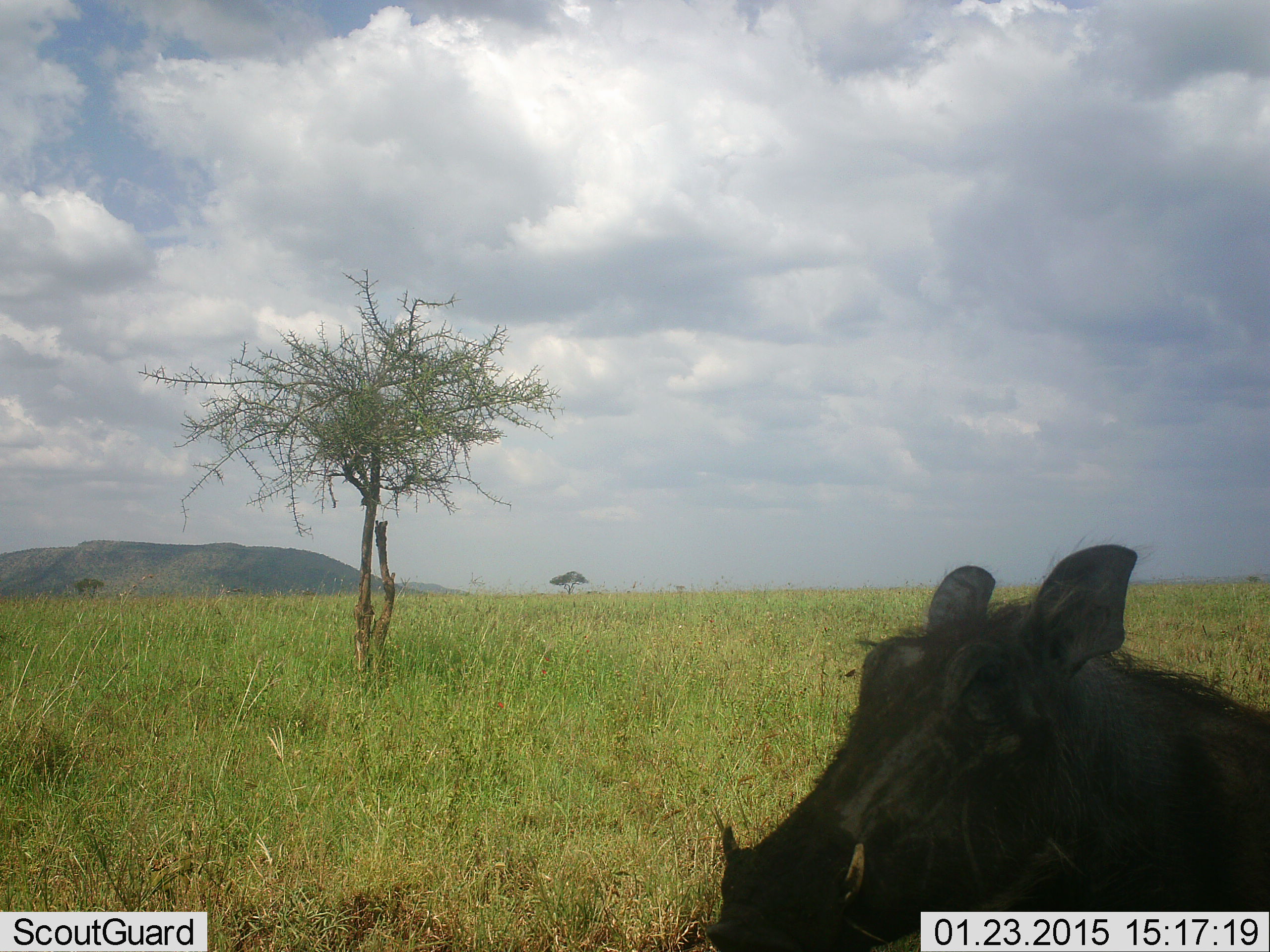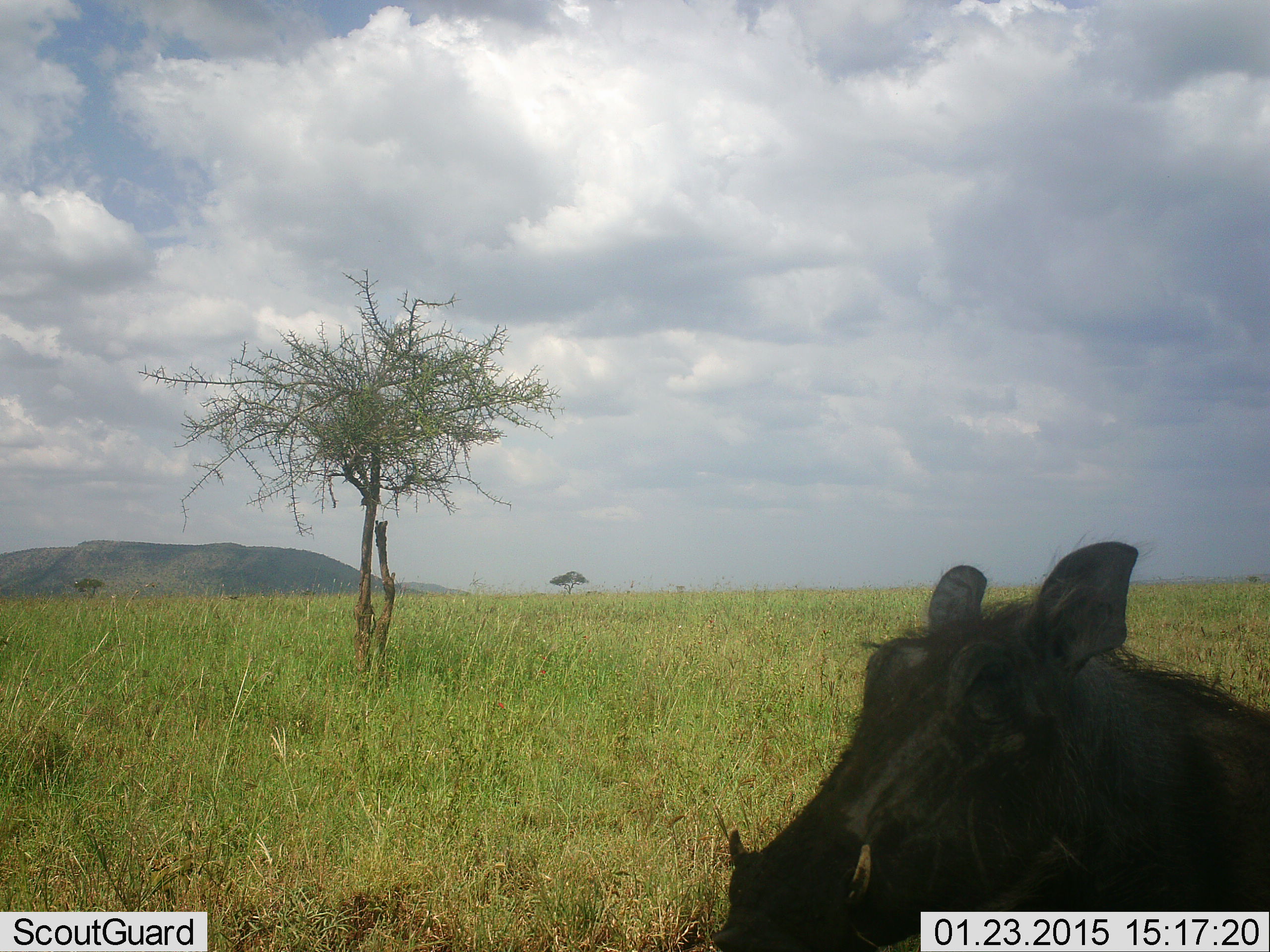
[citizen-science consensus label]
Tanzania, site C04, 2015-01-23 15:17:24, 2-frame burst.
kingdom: Animalia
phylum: Chordata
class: Mammalia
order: Artiodactyla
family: Suidae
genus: Phacochoerus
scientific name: Phacochoerus africanus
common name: warthog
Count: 1.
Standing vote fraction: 80%.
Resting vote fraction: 20%.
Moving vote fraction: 0%.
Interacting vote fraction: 0%.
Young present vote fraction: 0%.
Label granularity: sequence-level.